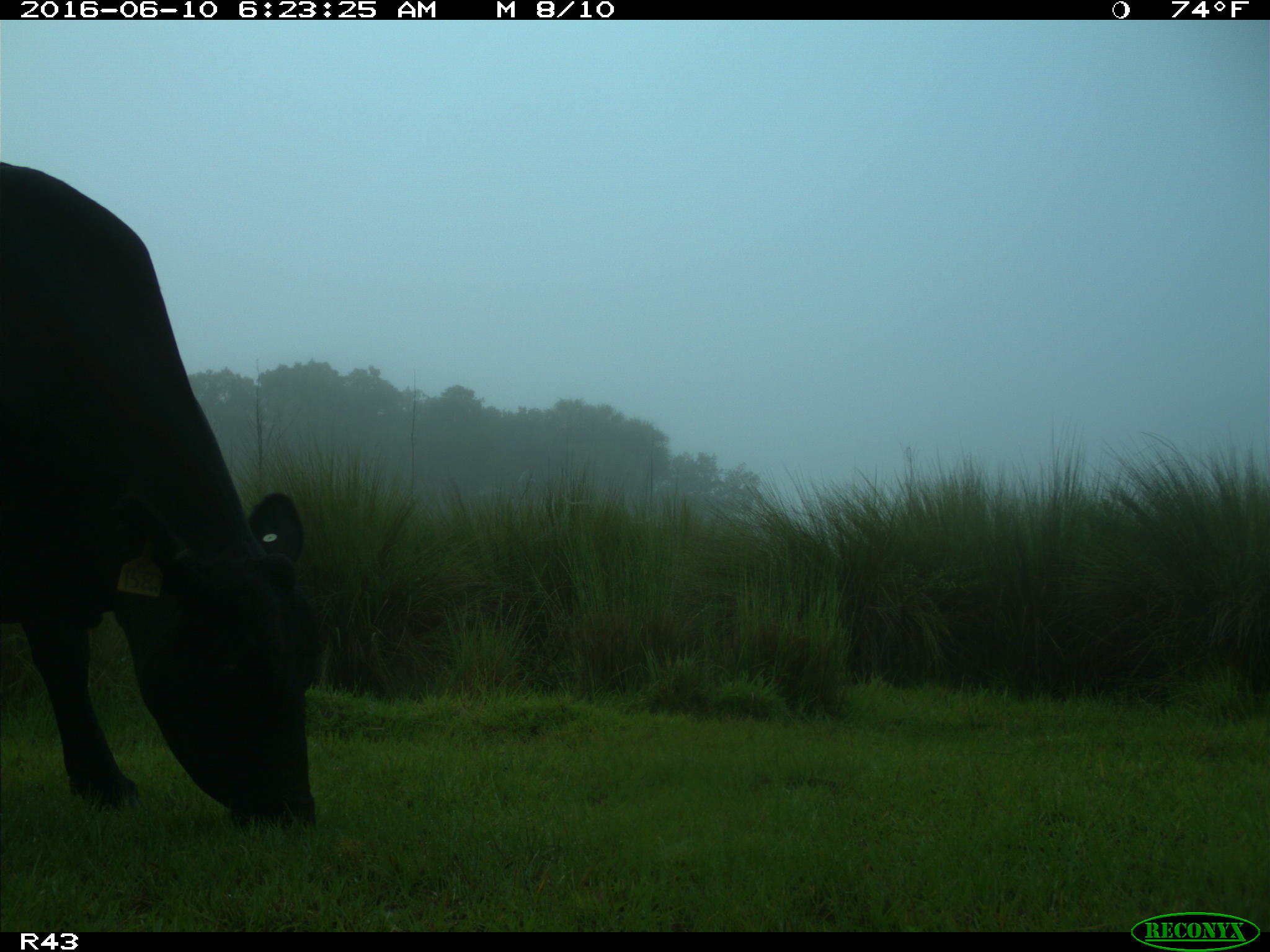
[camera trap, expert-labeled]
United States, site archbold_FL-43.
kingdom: Animalia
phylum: Chordata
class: Mammalia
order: Artiodactyla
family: Bovidae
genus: Bos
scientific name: Bos taurus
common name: domestic cow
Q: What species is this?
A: Bos taurus (domestic cow).